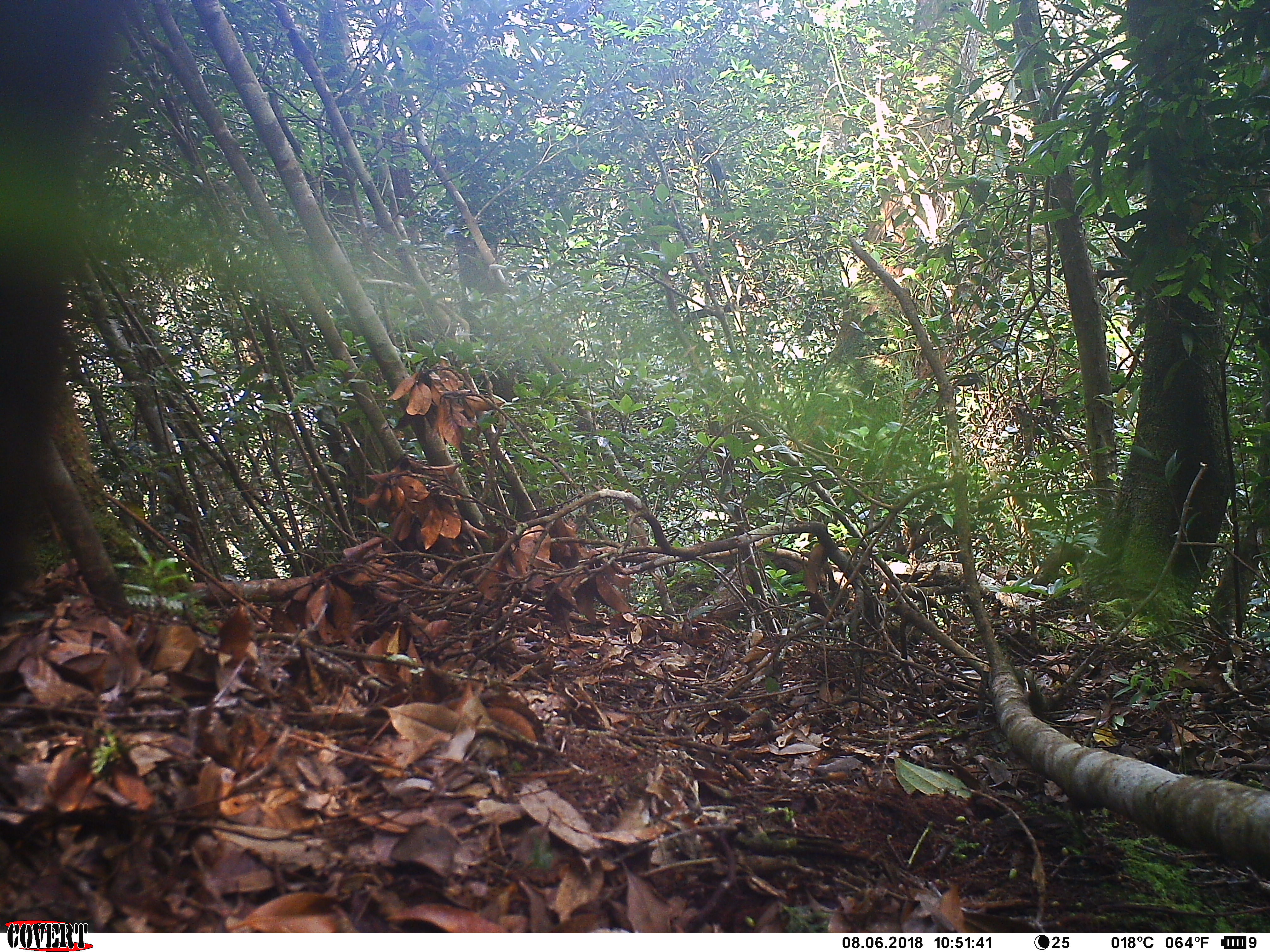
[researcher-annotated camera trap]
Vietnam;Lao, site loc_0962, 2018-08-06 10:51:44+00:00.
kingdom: Animalia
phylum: Chordata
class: Mammalia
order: Rodentia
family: Sciuridae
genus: Dremomys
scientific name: Dremomys rufigenis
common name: red-cheeked squirrel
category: red cheeked squirrel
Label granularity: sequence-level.